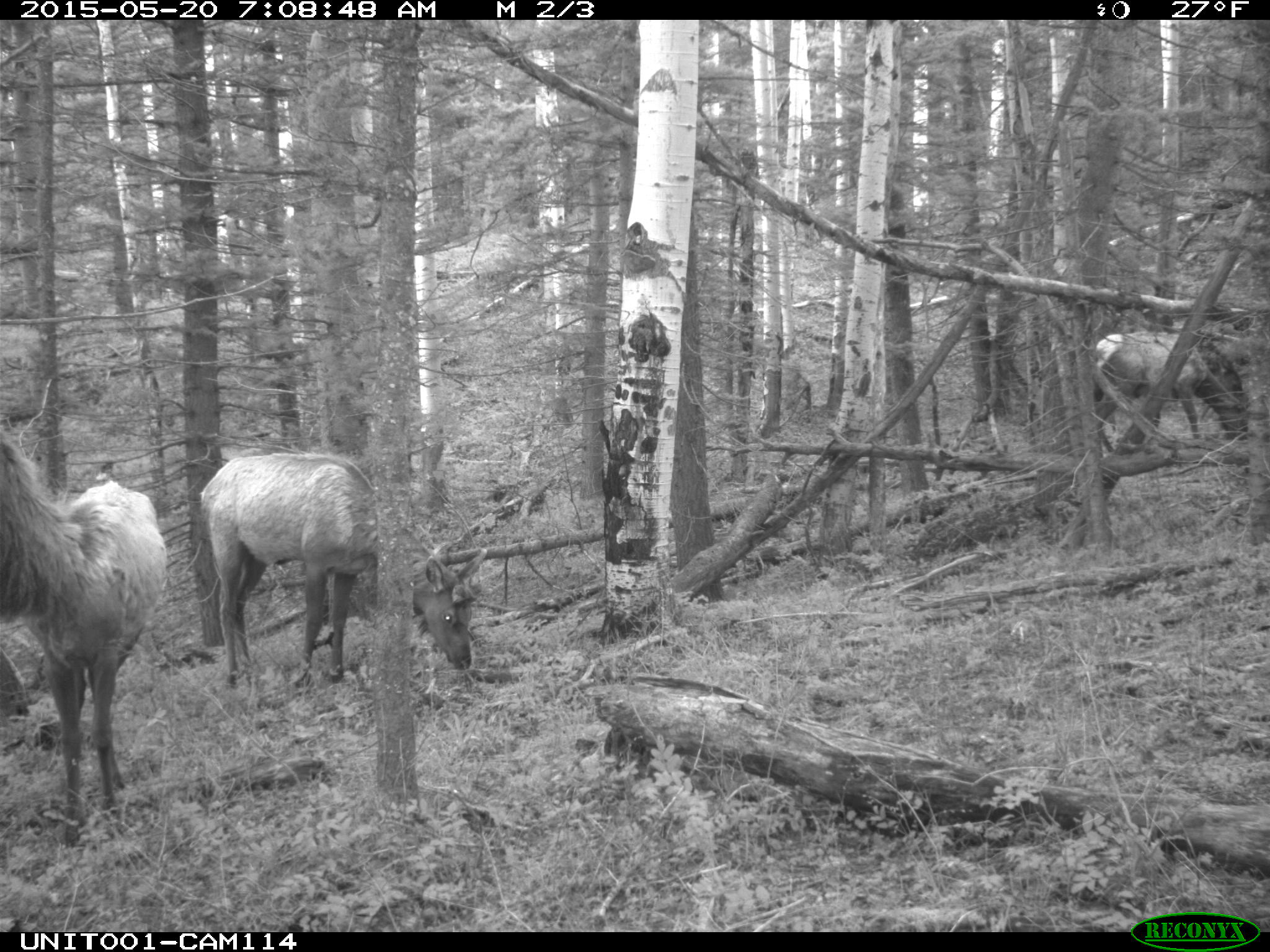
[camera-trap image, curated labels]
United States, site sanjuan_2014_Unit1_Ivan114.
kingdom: Animalia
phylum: Chordata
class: Mammalia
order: Artiodactyla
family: Cervidae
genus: Cervus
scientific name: Cervus elaphus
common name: red deer